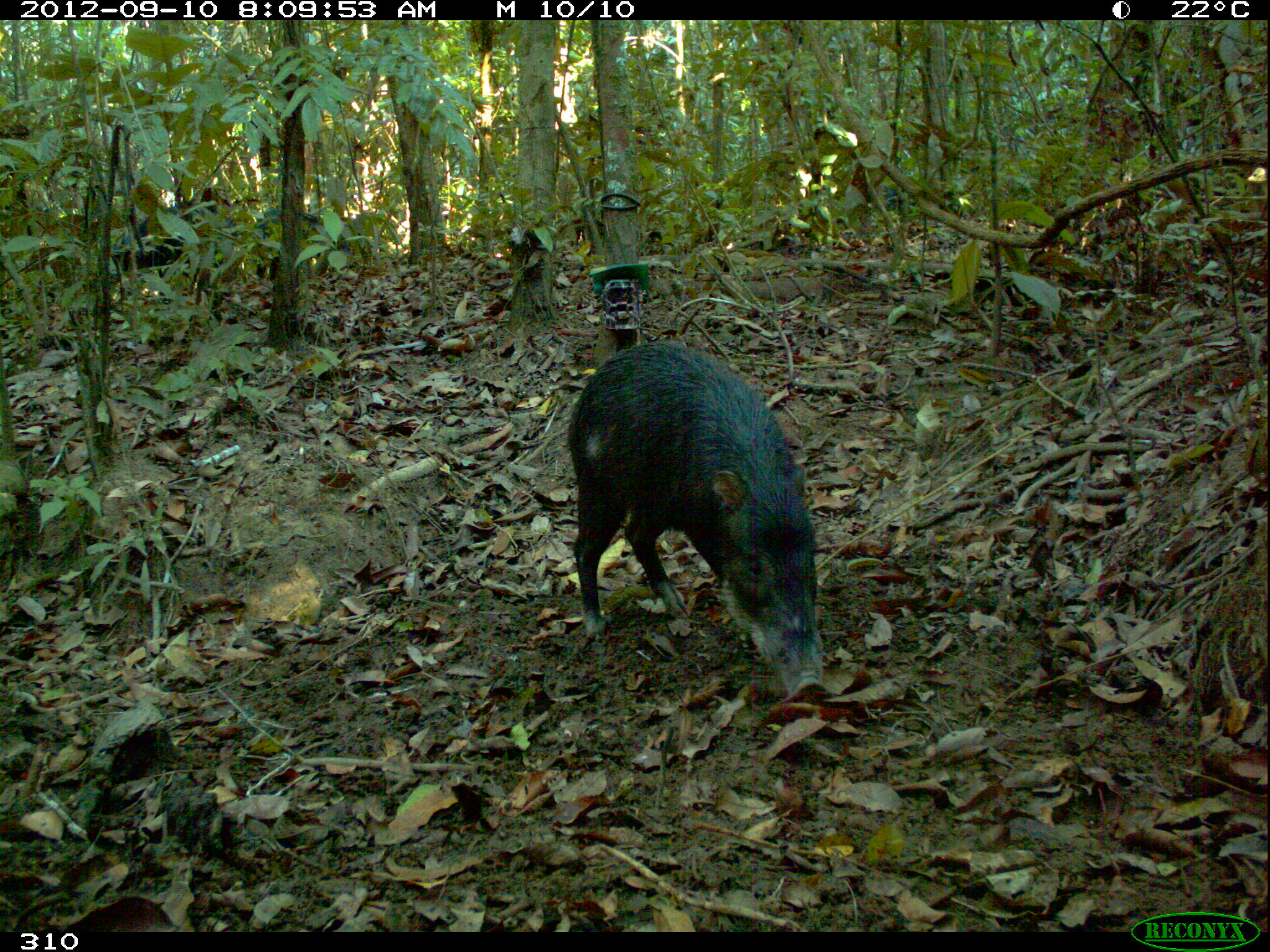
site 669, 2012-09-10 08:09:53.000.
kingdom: Animalia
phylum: Chordata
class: Mammalia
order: Artiodactyla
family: Tayassuidae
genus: Tayassu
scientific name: Tayassu pecari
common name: white-lipped peccary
Tayassu pecari (white-lipped peccary).